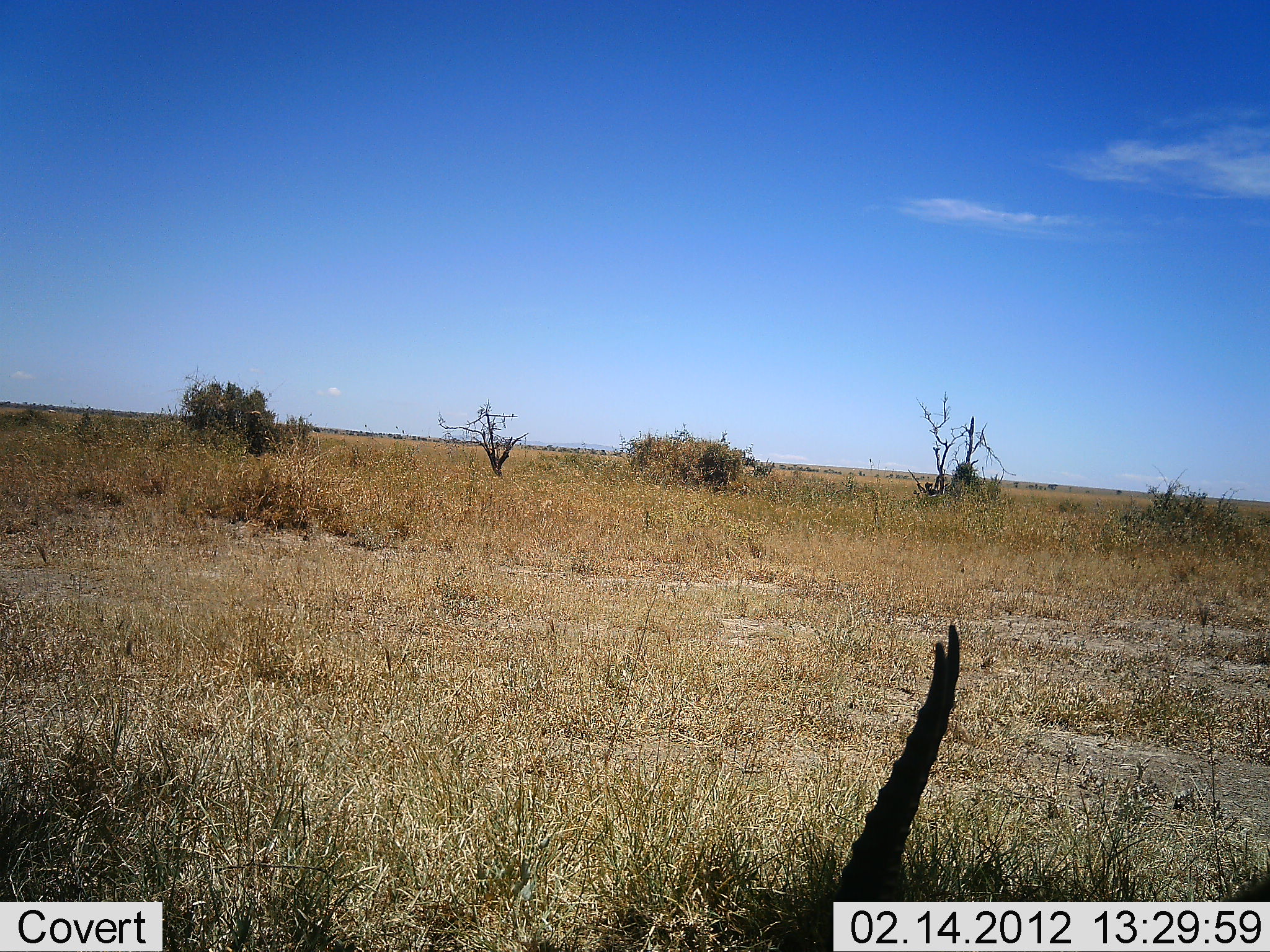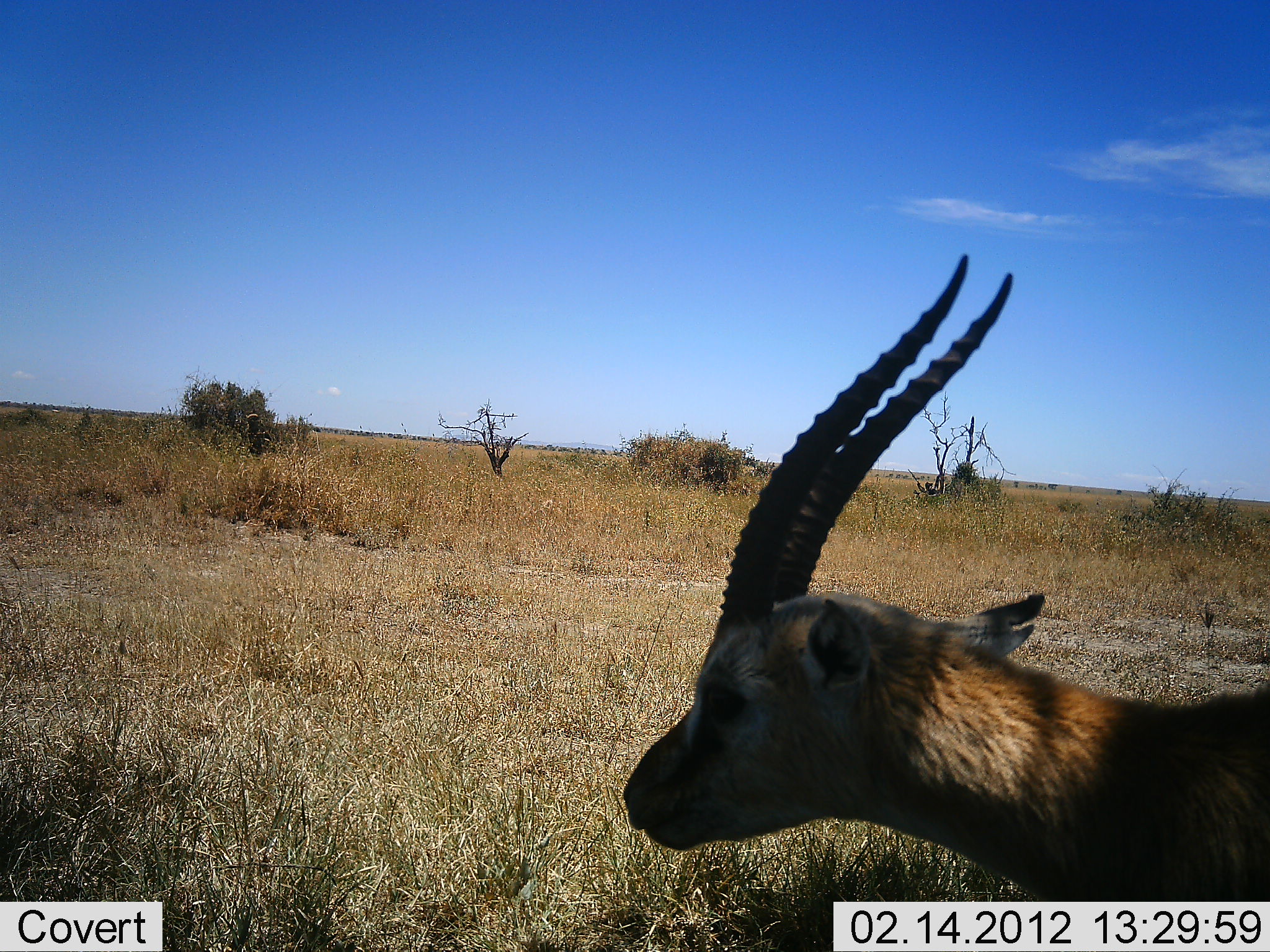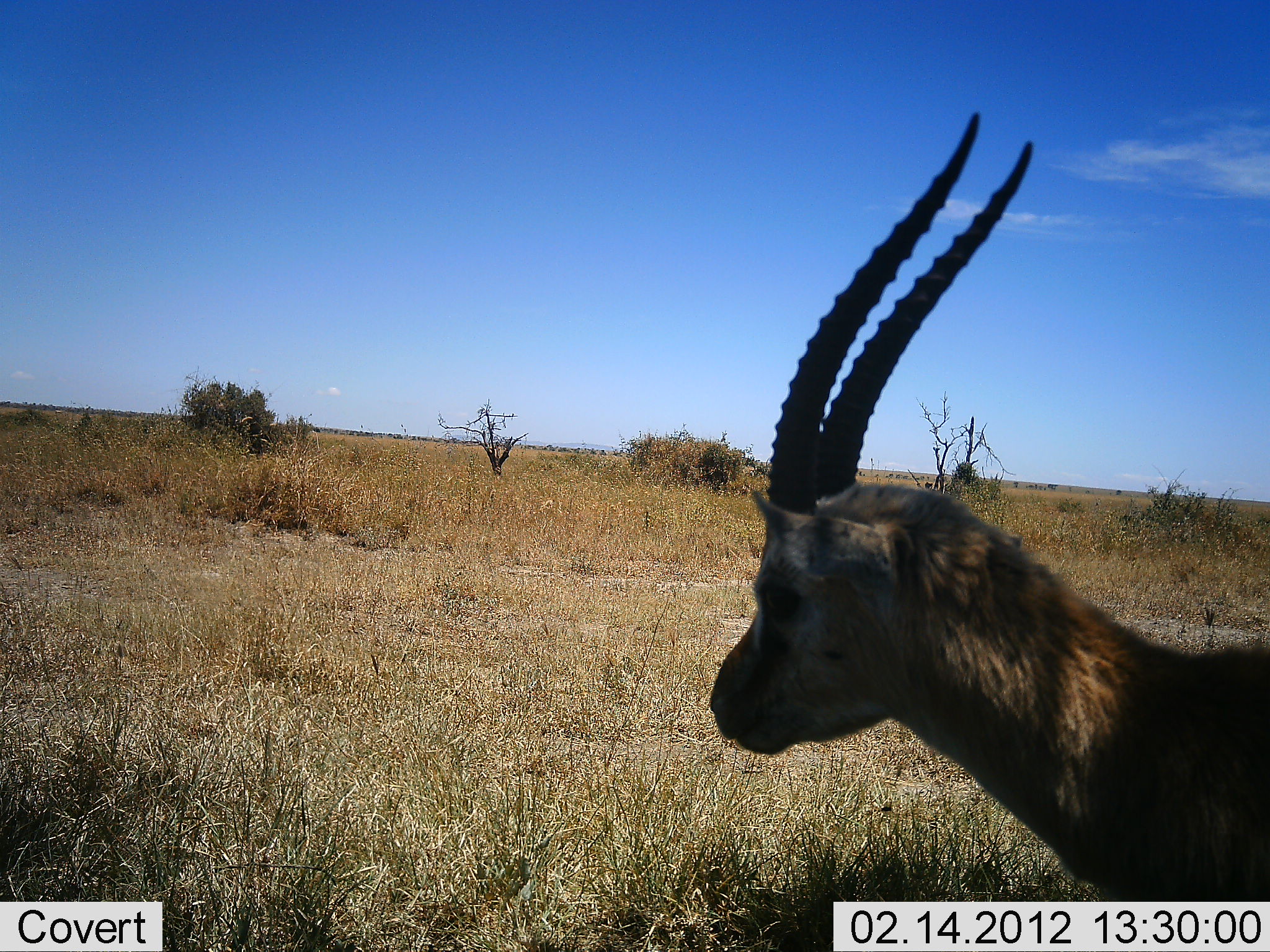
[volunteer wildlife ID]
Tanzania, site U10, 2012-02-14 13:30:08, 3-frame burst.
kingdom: Animalia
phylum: Chordata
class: Mammalia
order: Artiodactyla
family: Bovidae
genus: Eudorcas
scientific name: Eudorcas thomsonii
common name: thomson's gazelle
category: gazellethomsons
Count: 1.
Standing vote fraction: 65%.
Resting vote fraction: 4%.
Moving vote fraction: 17%.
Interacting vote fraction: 0%.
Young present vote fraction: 0%.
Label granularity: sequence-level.